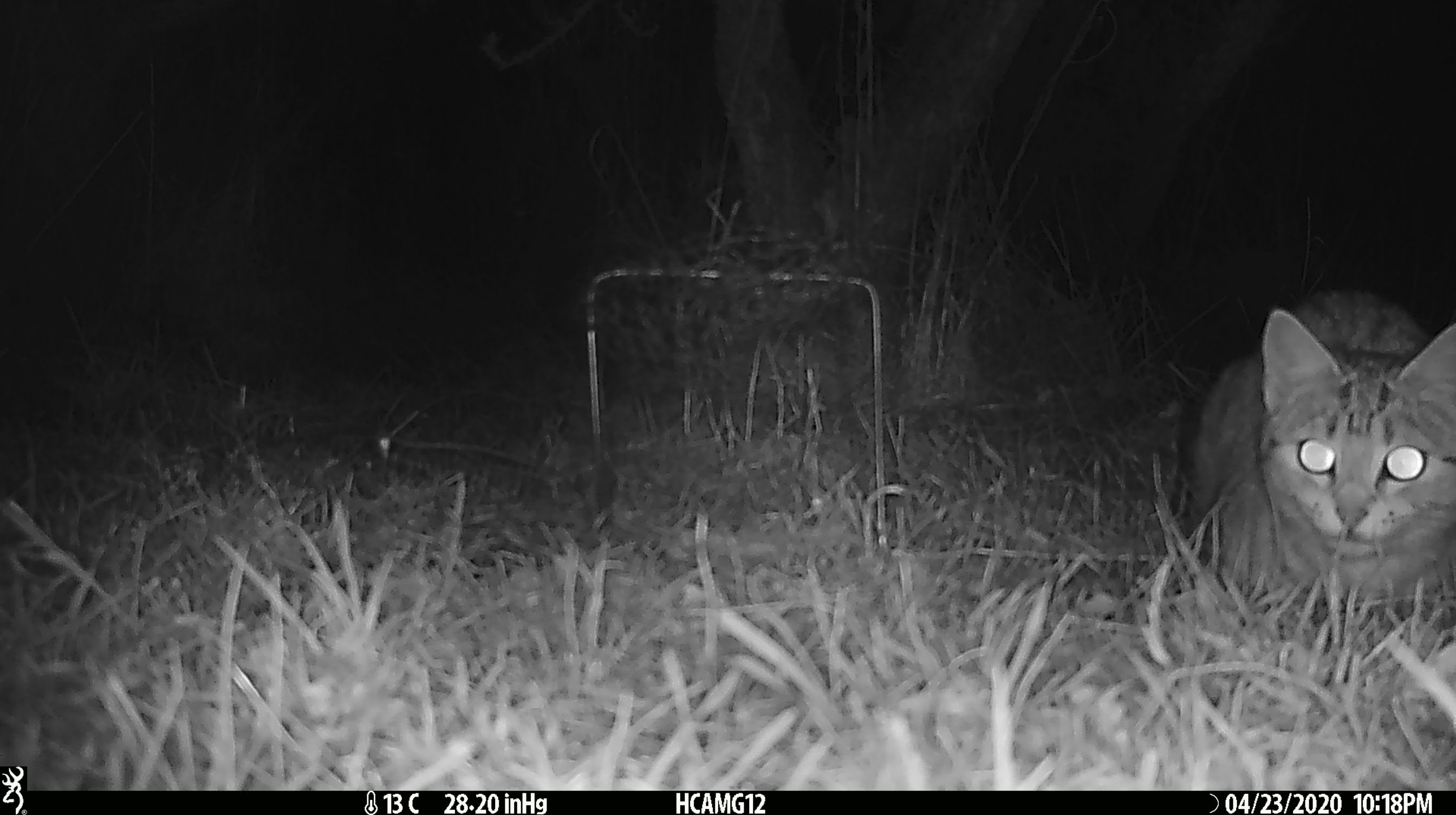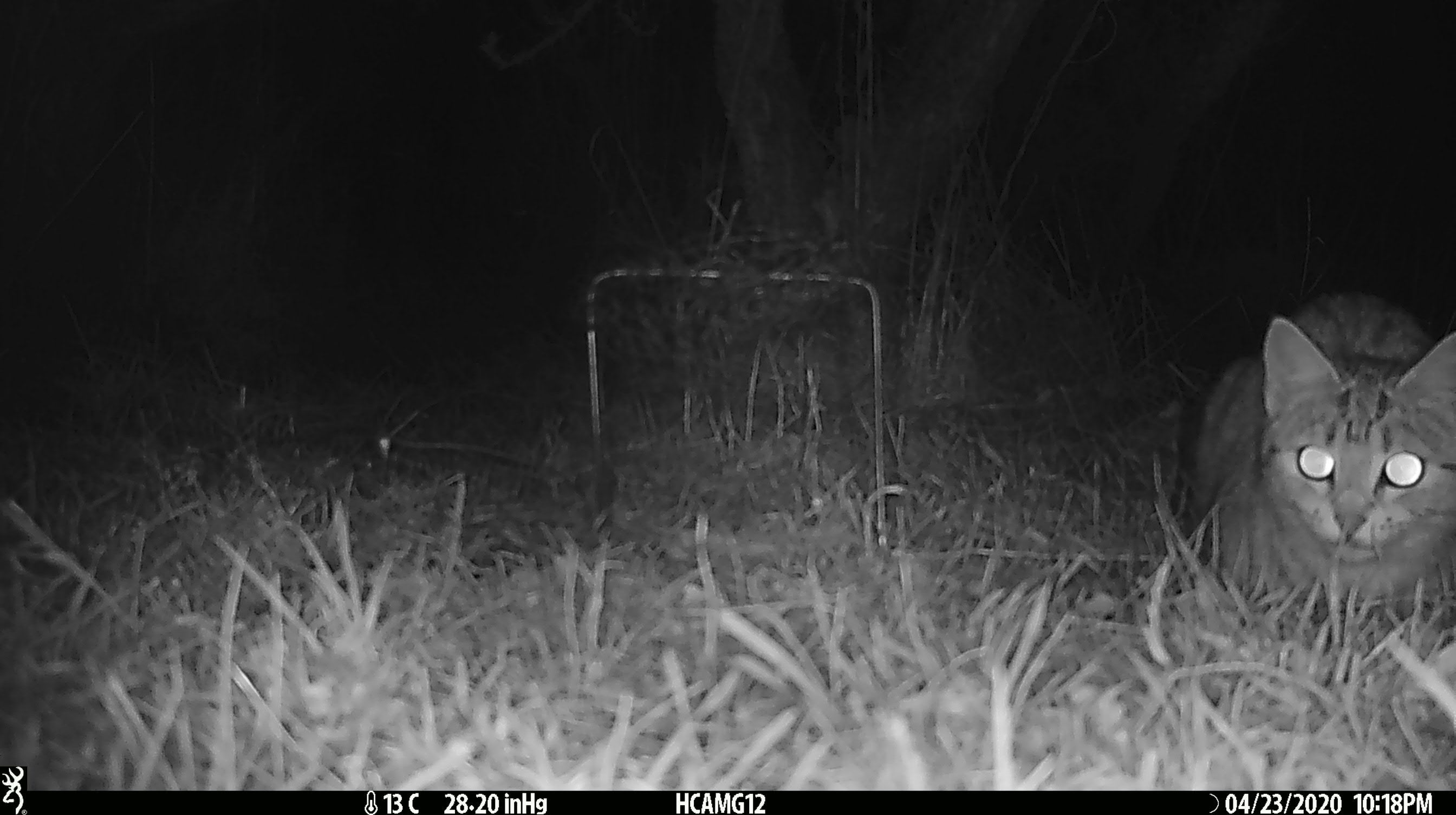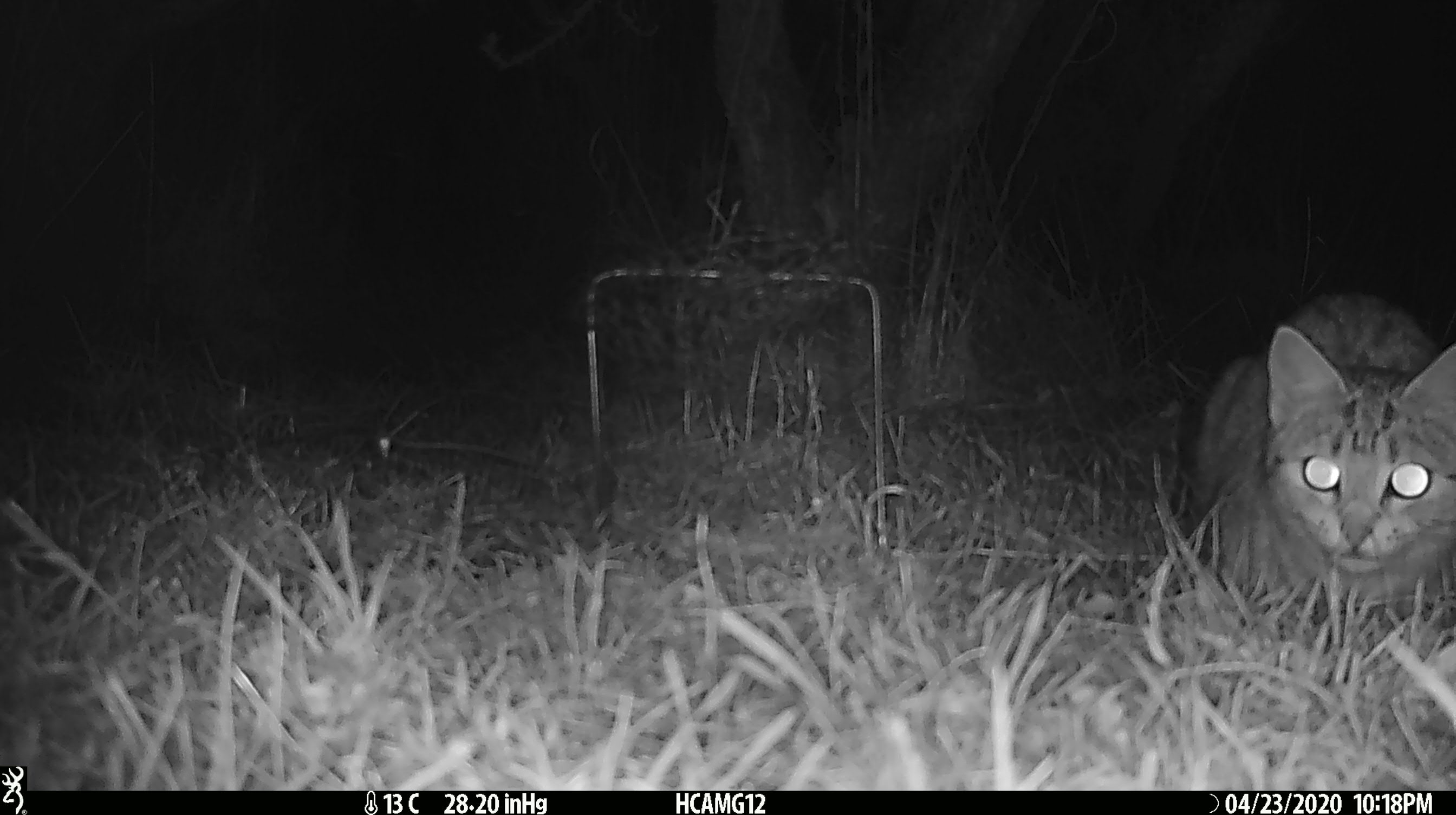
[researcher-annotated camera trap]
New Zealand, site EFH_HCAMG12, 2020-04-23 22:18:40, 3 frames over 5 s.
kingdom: Animalia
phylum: Chordata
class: Mammalia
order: Carnivora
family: Felidae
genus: Felis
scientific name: Felis catus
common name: domestic cat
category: cat